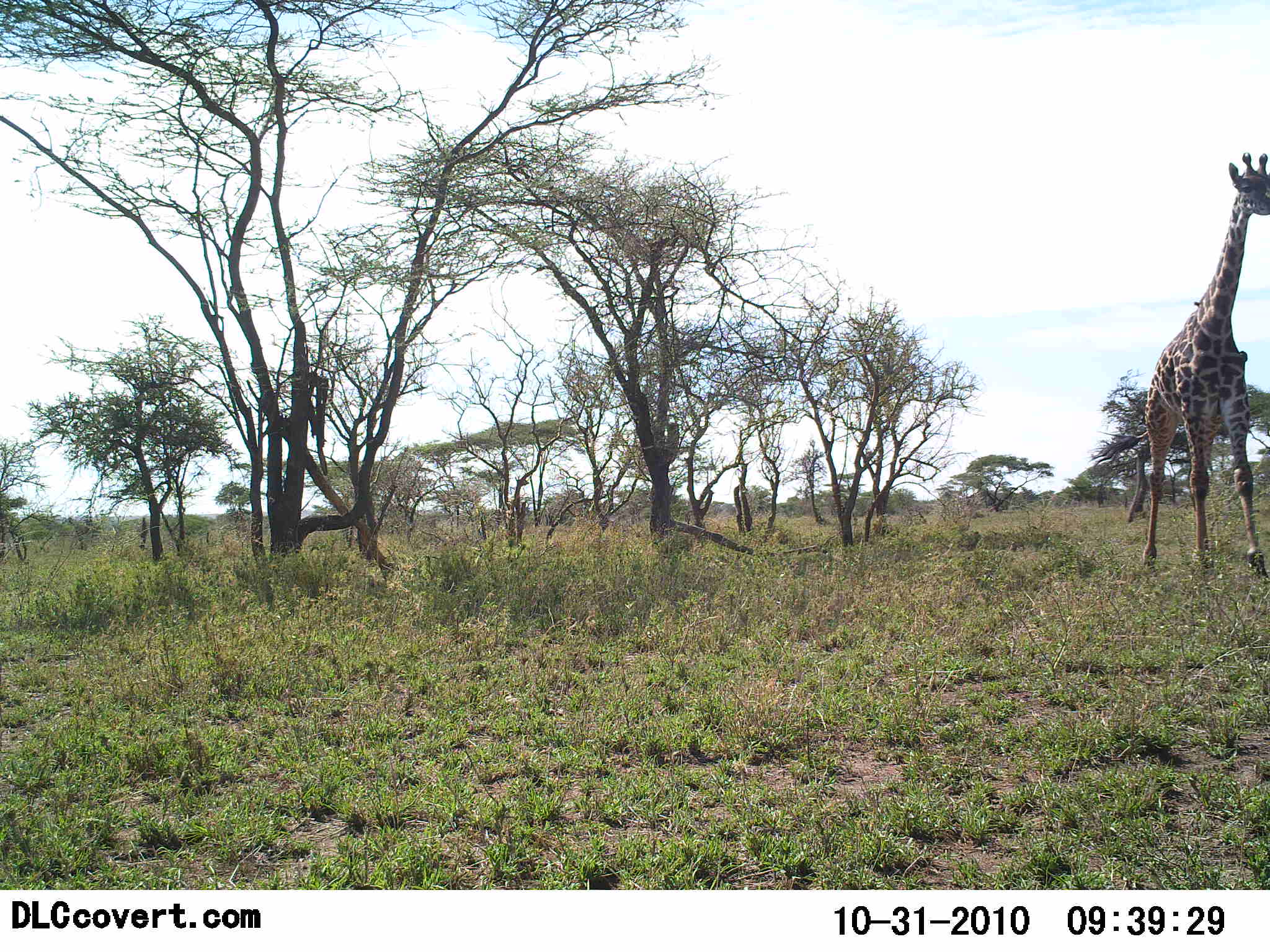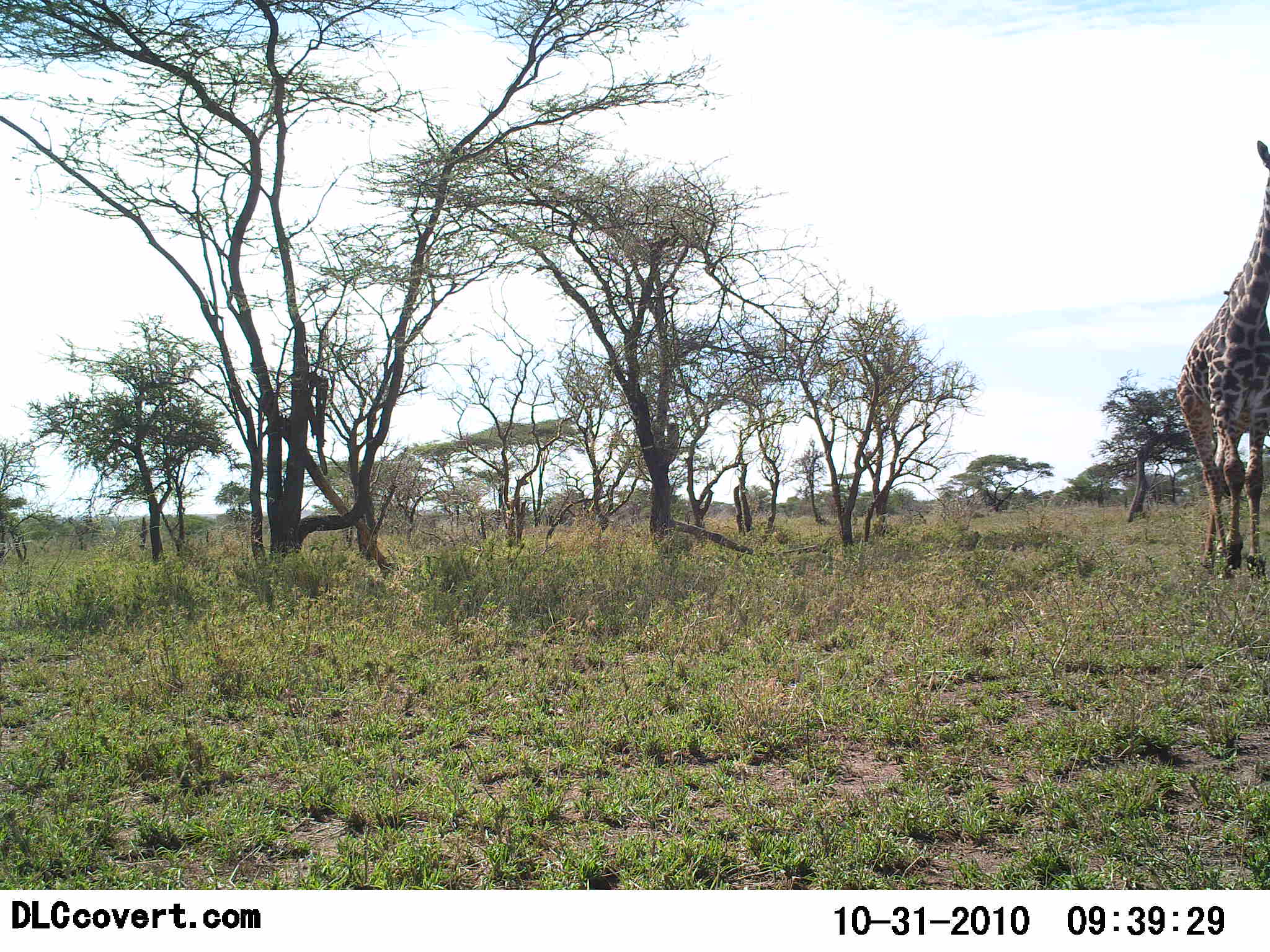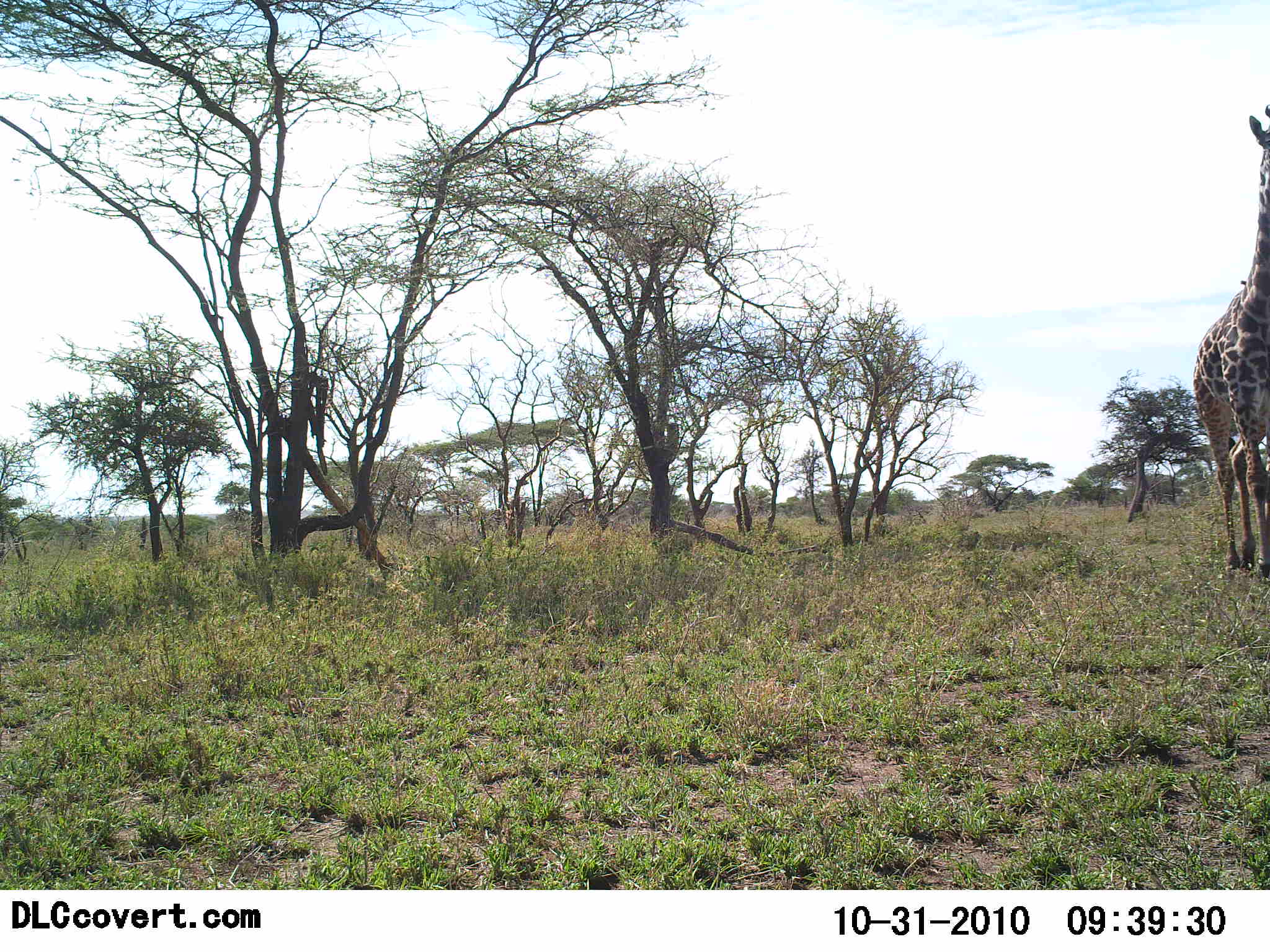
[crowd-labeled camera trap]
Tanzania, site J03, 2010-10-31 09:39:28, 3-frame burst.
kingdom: Animalia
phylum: Chordata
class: Mammalia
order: Artiodactyla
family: Giraffidae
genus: Giraffa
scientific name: Giraffa camelopardalis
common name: giraffe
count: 1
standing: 6%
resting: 0%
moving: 94%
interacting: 0%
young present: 0%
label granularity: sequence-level